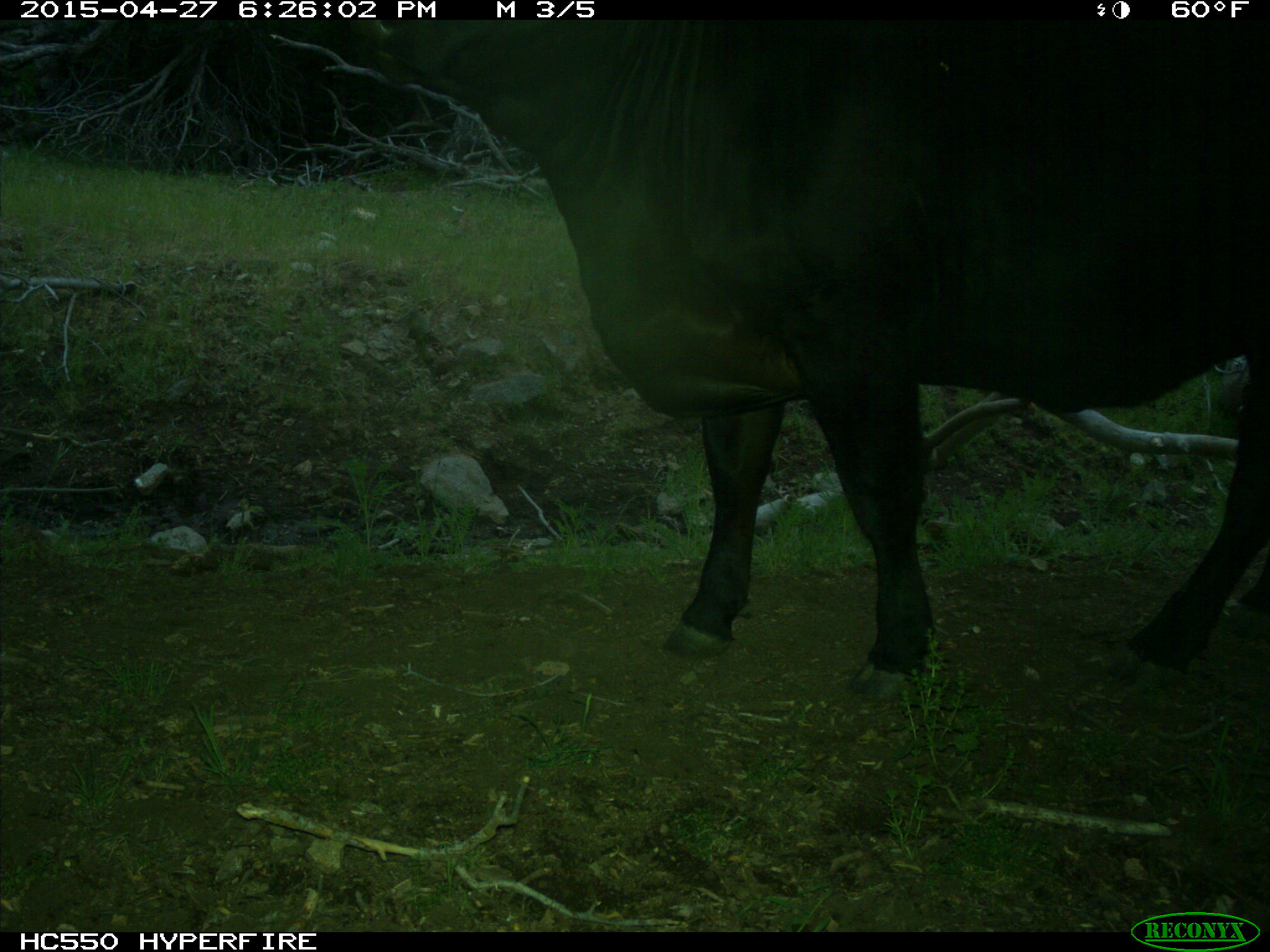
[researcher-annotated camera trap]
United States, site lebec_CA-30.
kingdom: Animalia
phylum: Chordata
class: Mammalia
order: Artiodactyla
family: Bovidae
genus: Bos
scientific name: Bos taurus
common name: domestic cow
Bos taurus (domestic cow).